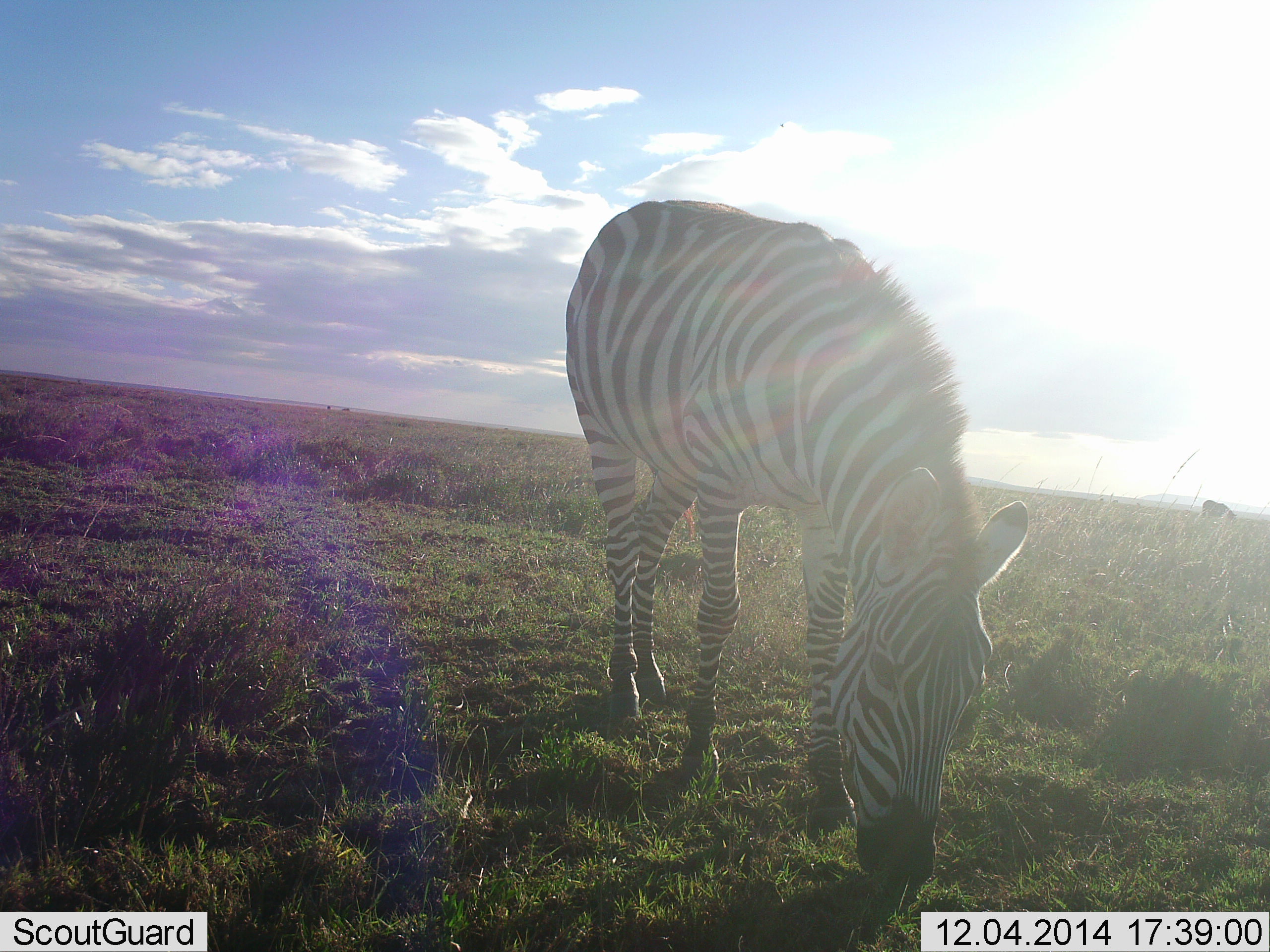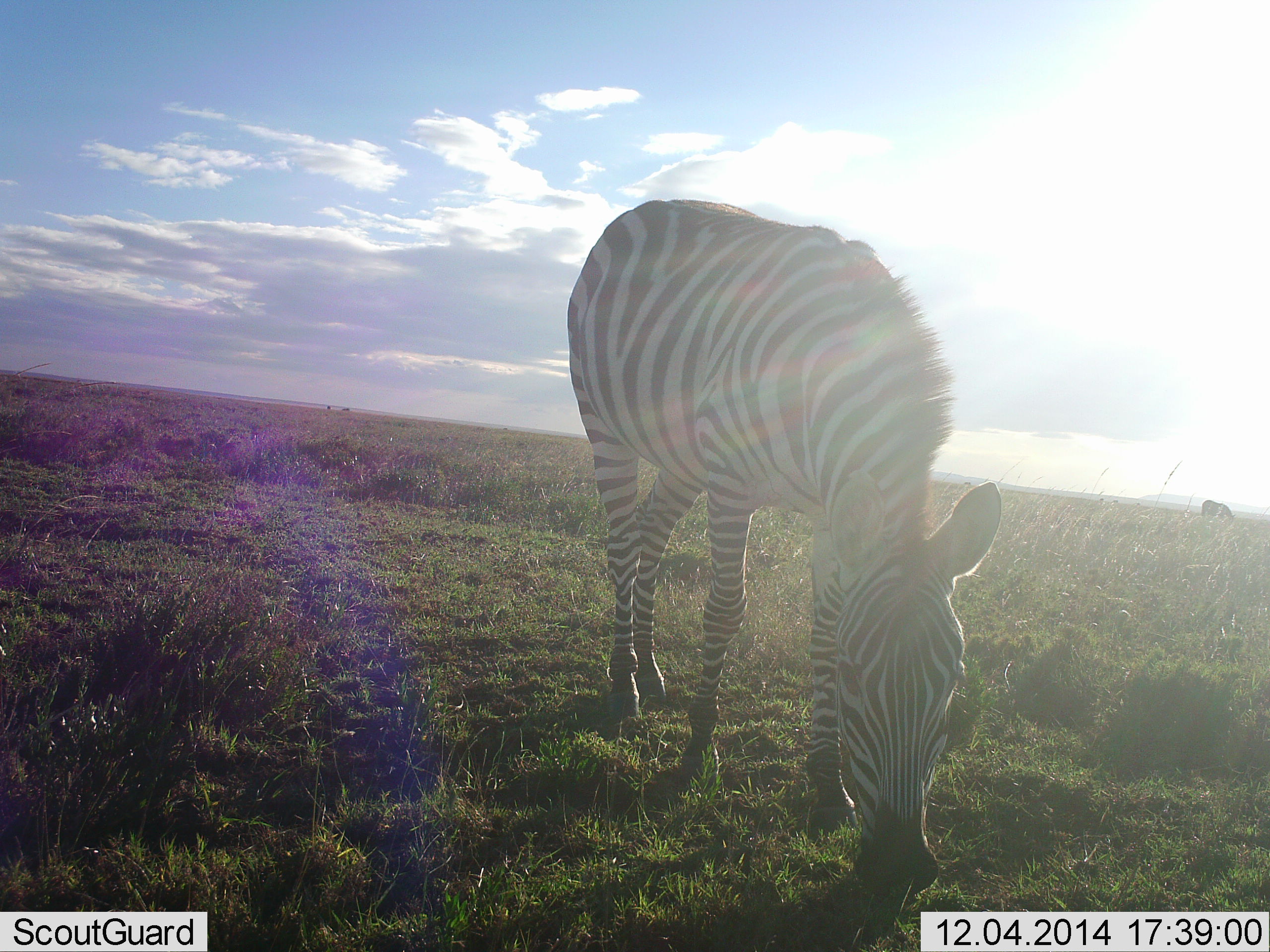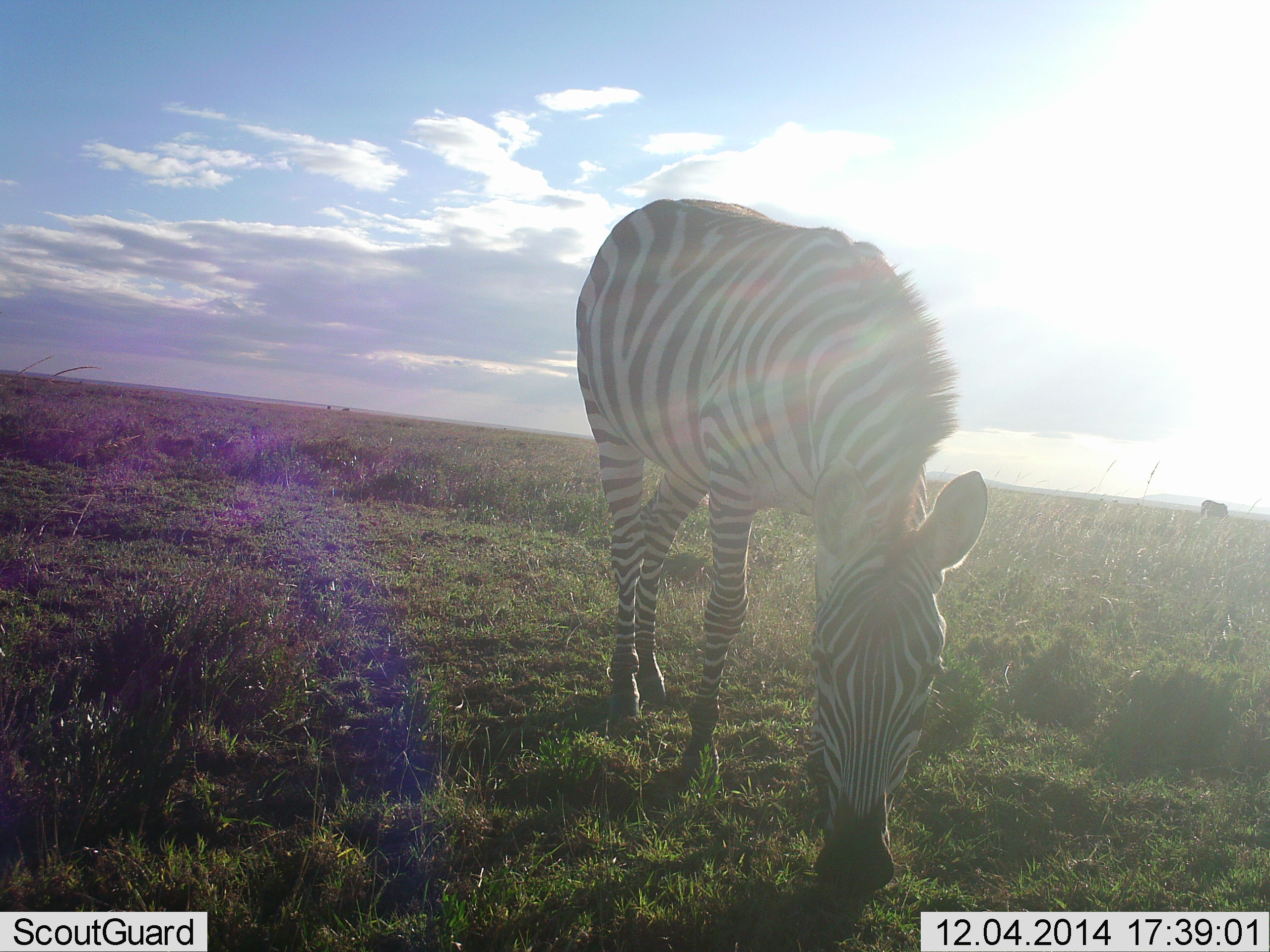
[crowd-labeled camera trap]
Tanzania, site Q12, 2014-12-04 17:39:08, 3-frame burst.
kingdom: Animalia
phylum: Chordata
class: Mammalia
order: Perissodactyla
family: Equidae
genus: Equus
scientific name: Equus quagga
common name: plains zebra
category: zebra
Zebra (plains zebra) (Equus quagga), count 1. Behavior (volunteer vote fractions): standing 30%, resting 0%, moving 0%, interacting 0%. Young present (vote fraction): 0%. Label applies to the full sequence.